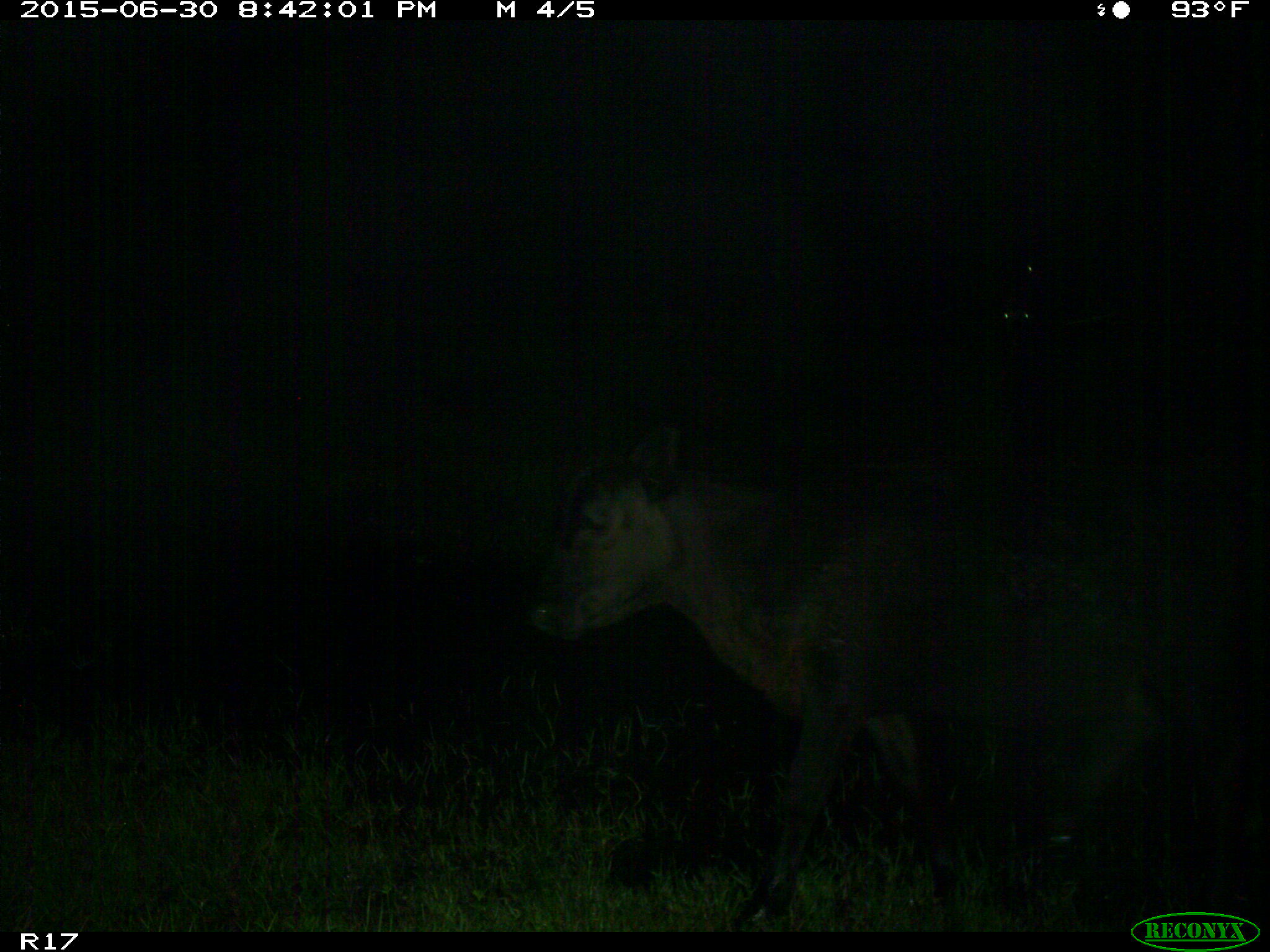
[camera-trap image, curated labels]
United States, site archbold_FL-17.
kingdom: Animalia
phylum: Chordata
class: Mammalia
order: Artiodactyla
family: Bovidae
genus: Bos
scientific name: Bos taurus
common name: domestic cow